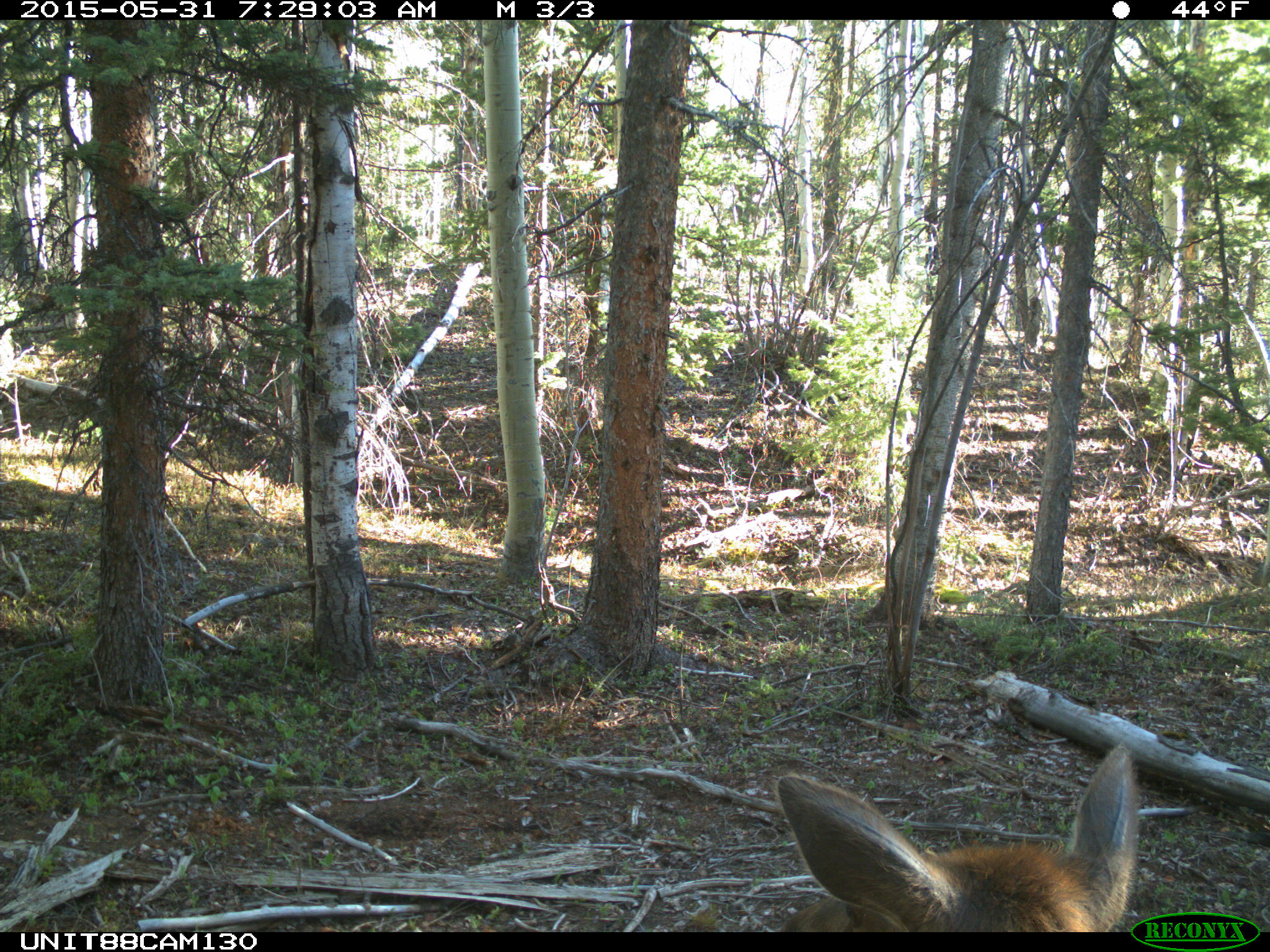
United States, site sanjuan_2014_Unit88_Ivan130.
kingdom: Animalia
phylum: Chordata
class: Mammalia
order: Artiodactyla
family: Cervidae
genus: Cervus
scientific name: Cervus elaphus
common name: red deer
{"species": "Cervus elaphus (red deer)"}